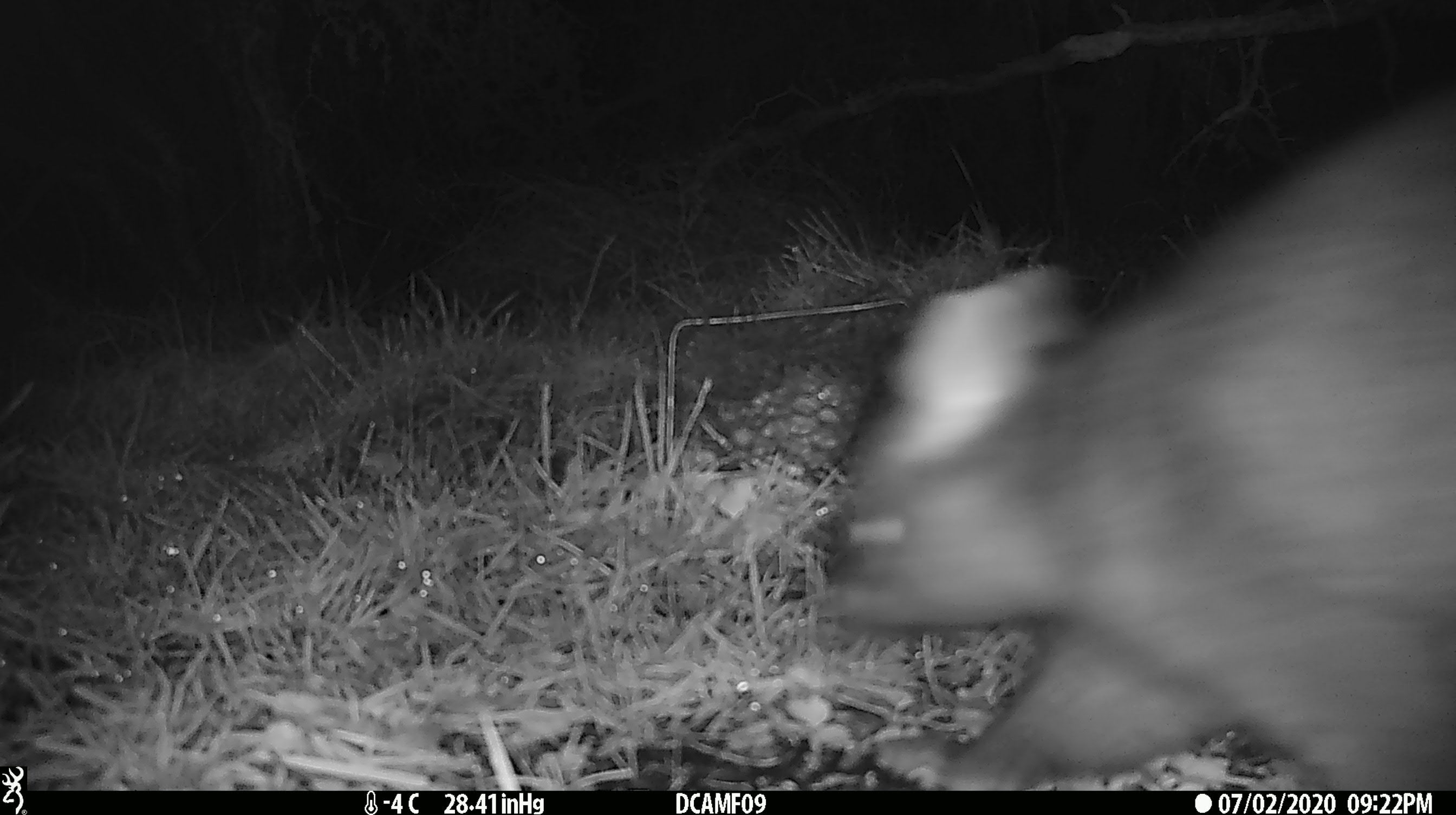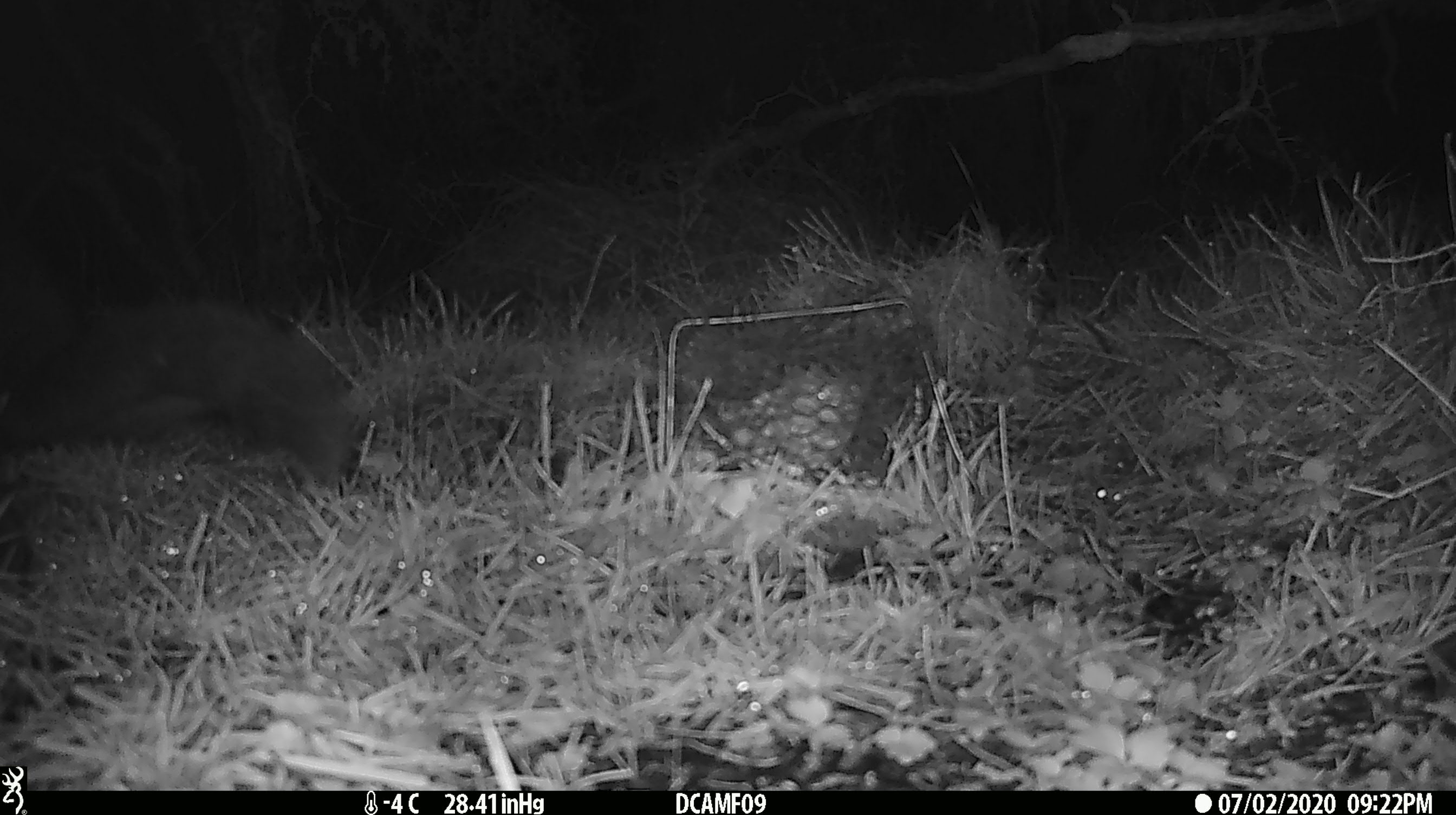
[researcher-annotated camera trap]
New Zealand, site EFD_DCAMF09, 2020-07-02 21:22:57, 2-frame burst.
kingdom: Animalia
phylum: Chordata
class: Mammalia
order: Diprotodontia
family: Phalangeridae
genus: Trichosurus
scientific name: Trichosurus vulpecula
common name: common brushtail possum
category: possum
Possum (common brushtail possum) (Trichosurus vulpecula).